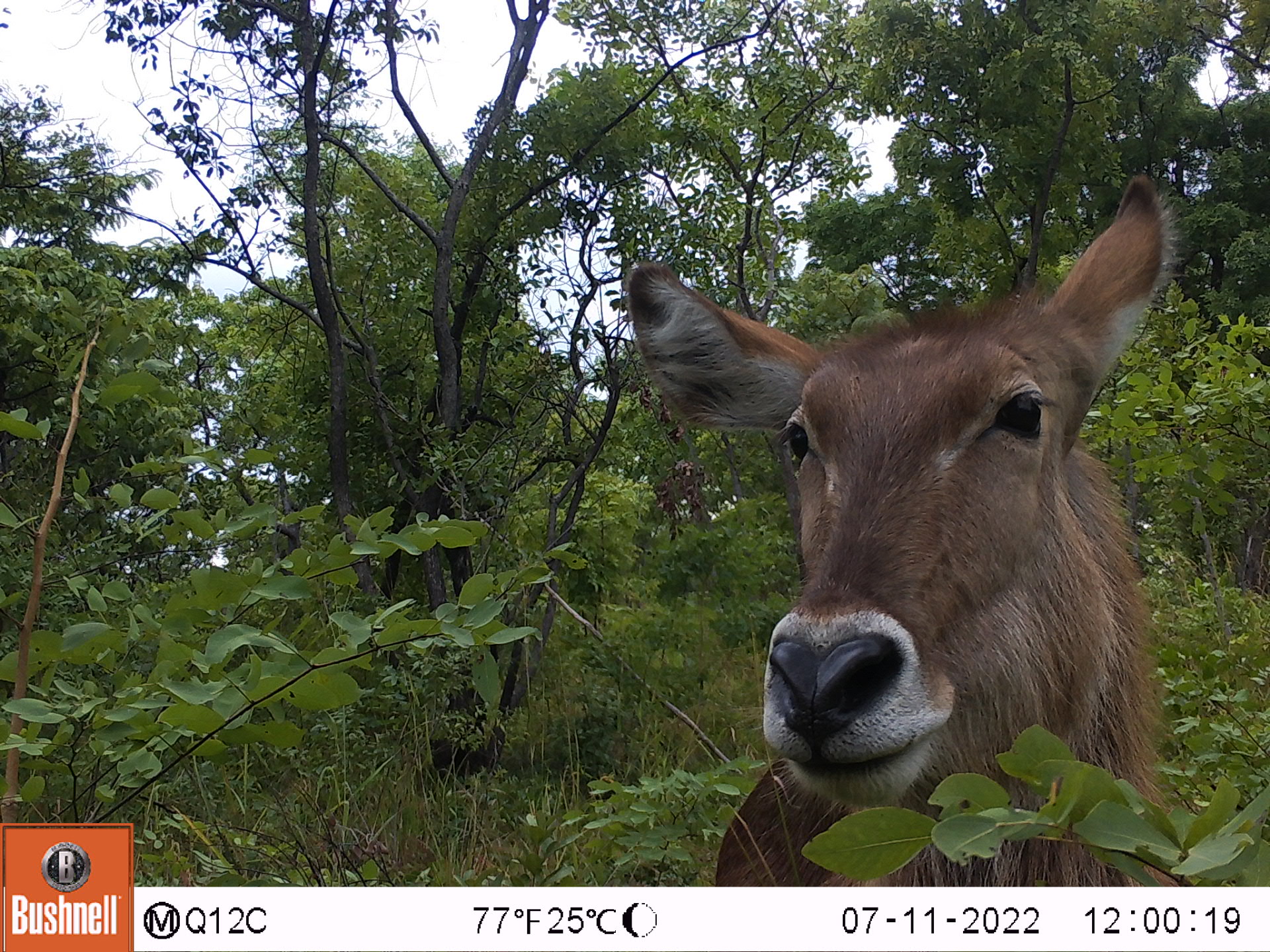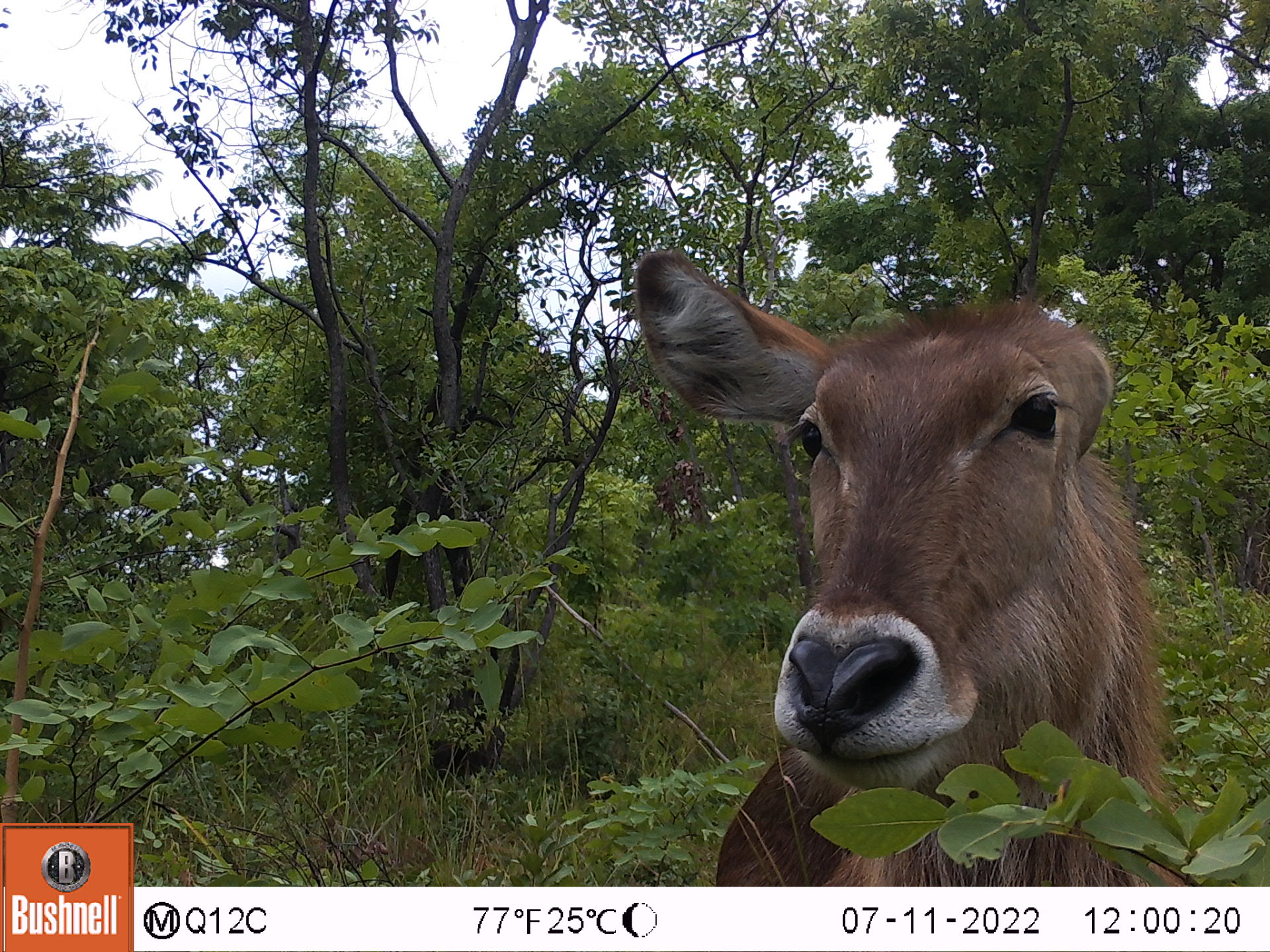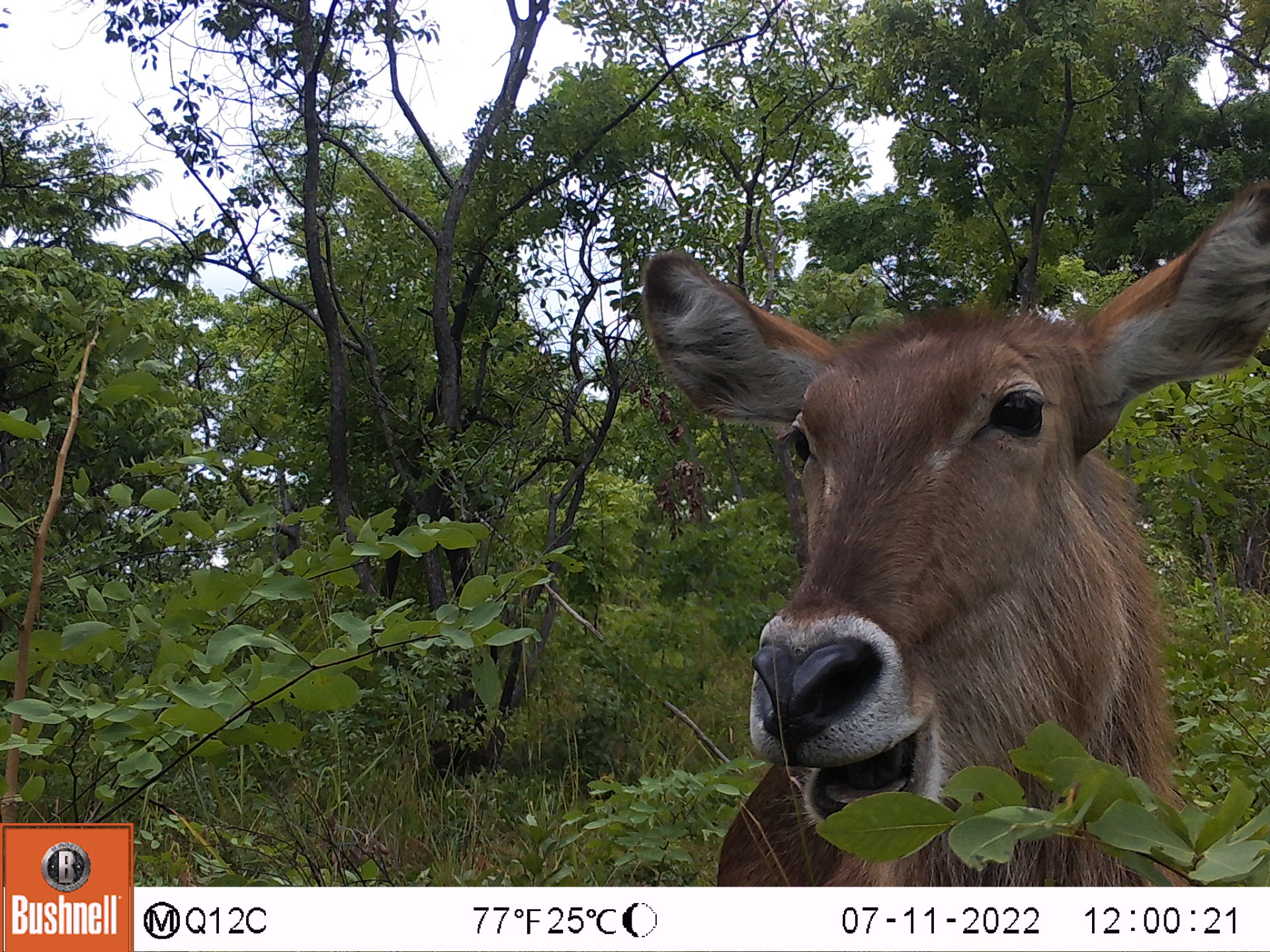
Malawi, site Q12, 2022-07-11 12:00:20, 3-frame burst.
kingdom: Animalia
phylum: Chordata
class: Mammalia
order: Artiodactyla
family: Bovidae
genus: Kobus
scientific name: Kobus ellipsiprymnus ellipsiprymnus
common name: common waterbuck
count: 1